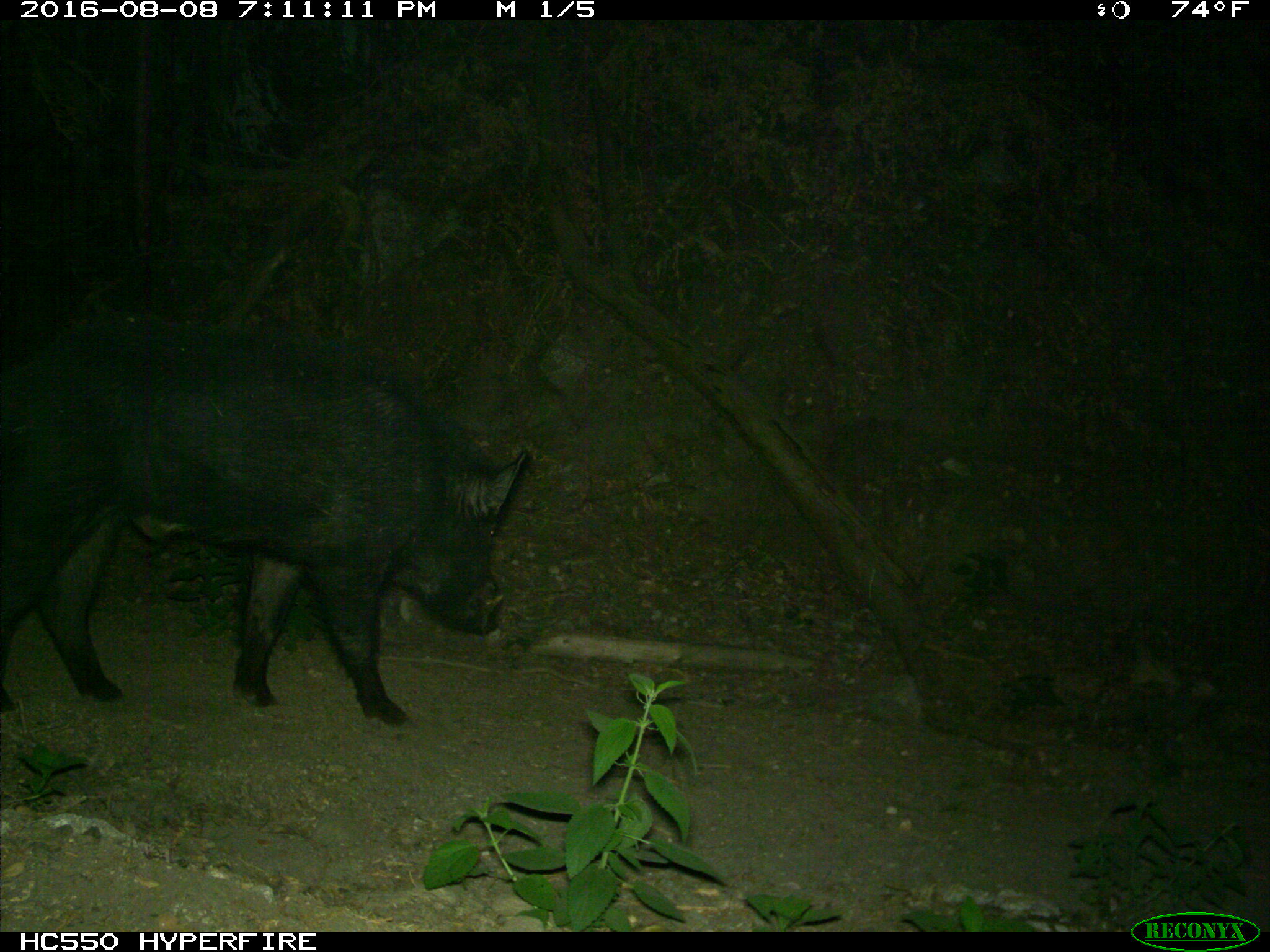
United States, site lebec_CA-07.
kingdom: Animalia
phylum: Chordata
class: Mammalia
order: Artiodactyla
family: Suidae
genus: Sus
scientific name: Sus scrofa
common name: wild boar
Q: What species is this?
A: Sus scrofa (wild boar).